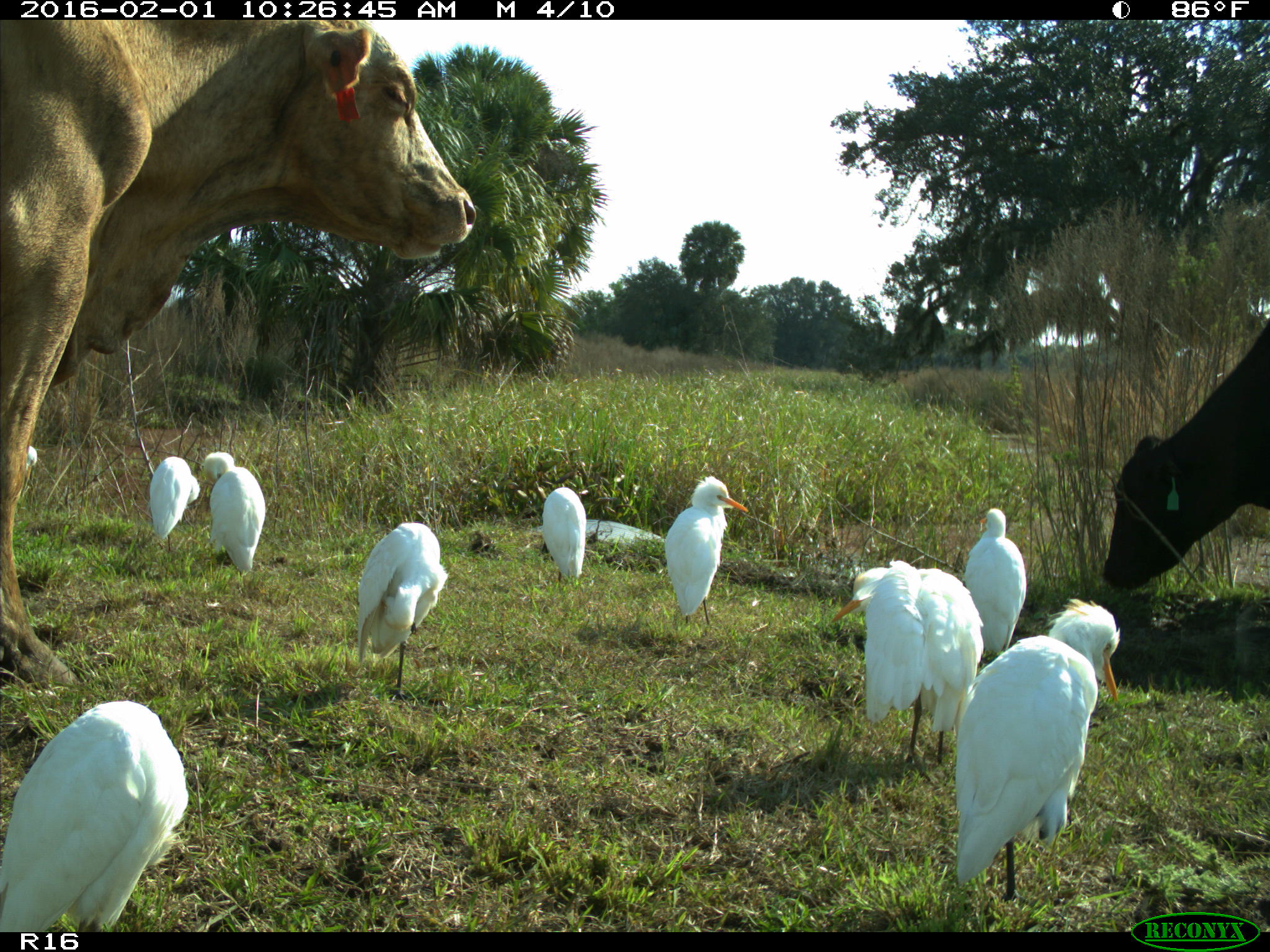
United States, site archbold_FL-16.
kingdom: Animalia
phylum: Chordata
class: Mammalia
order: Artiodactyla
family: Bovidae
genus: Bos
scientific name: Bos taurus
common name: domestic cow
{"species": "Bos taurus (domestic cow)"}